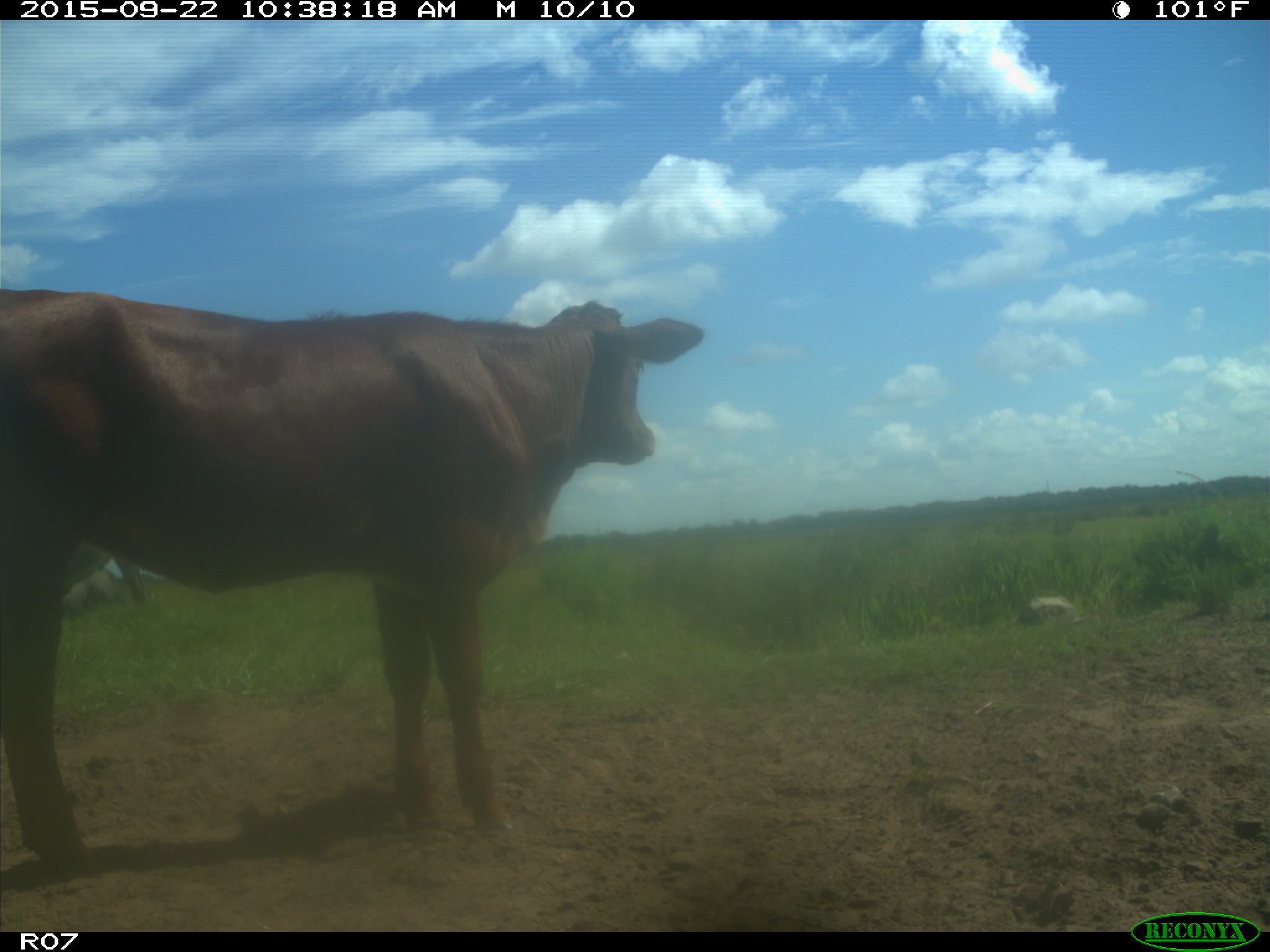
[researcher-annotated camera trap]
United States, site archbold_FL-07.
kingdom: Animalia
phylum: Chordata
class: Mammalia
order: Artiodactyla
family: Bovidae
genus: Bos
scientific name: Bos taurus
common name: domestic cow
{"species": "Bos taurus (domestic cow)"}